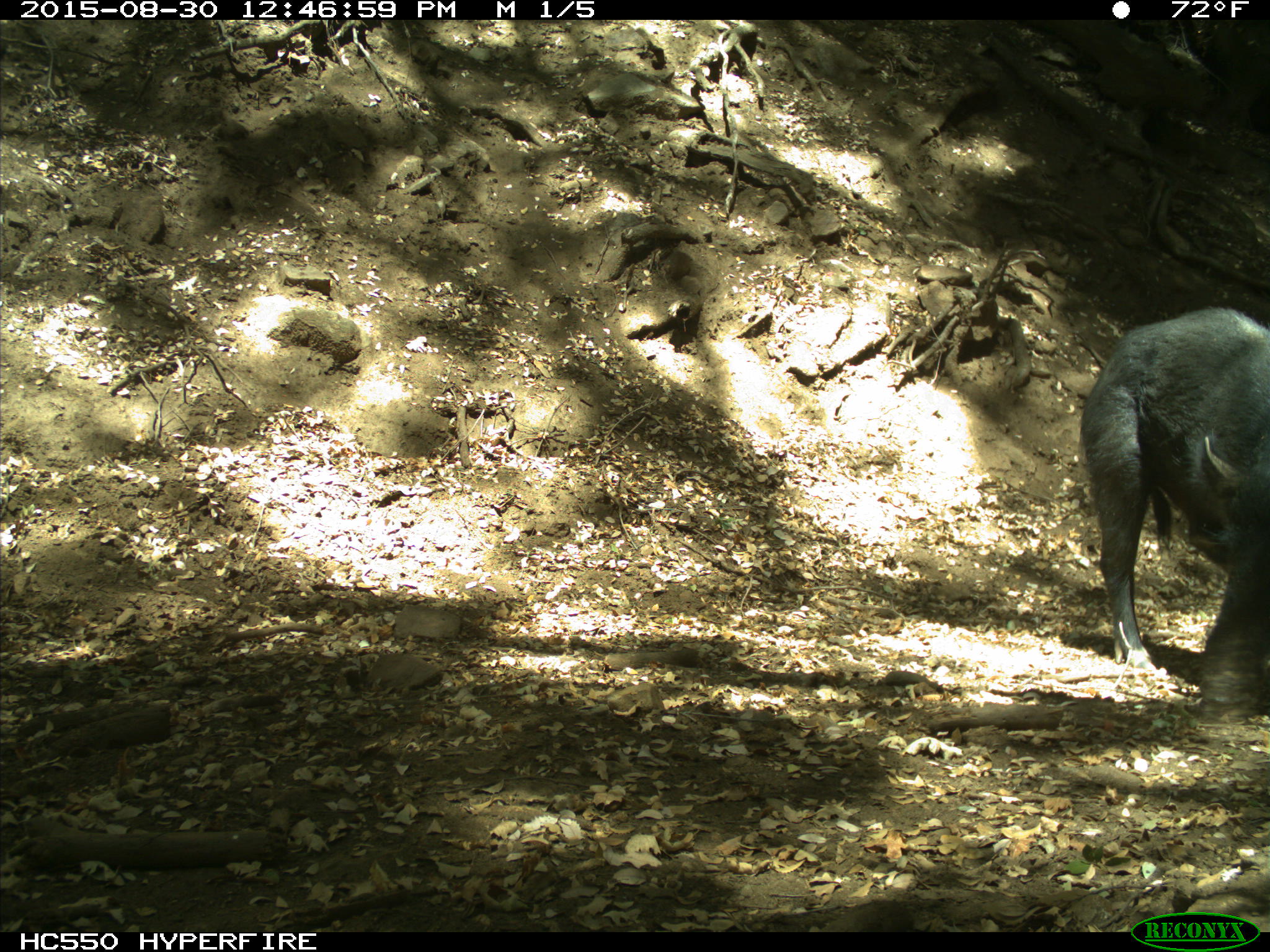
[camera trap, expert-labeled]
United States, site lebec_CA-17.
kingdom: Animalia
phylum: Chordata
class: Mammalia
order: Artiodactyla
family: Suidae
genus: Sus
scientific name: Sus scrofa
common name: wild boar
Sus scrofa (wild boar).